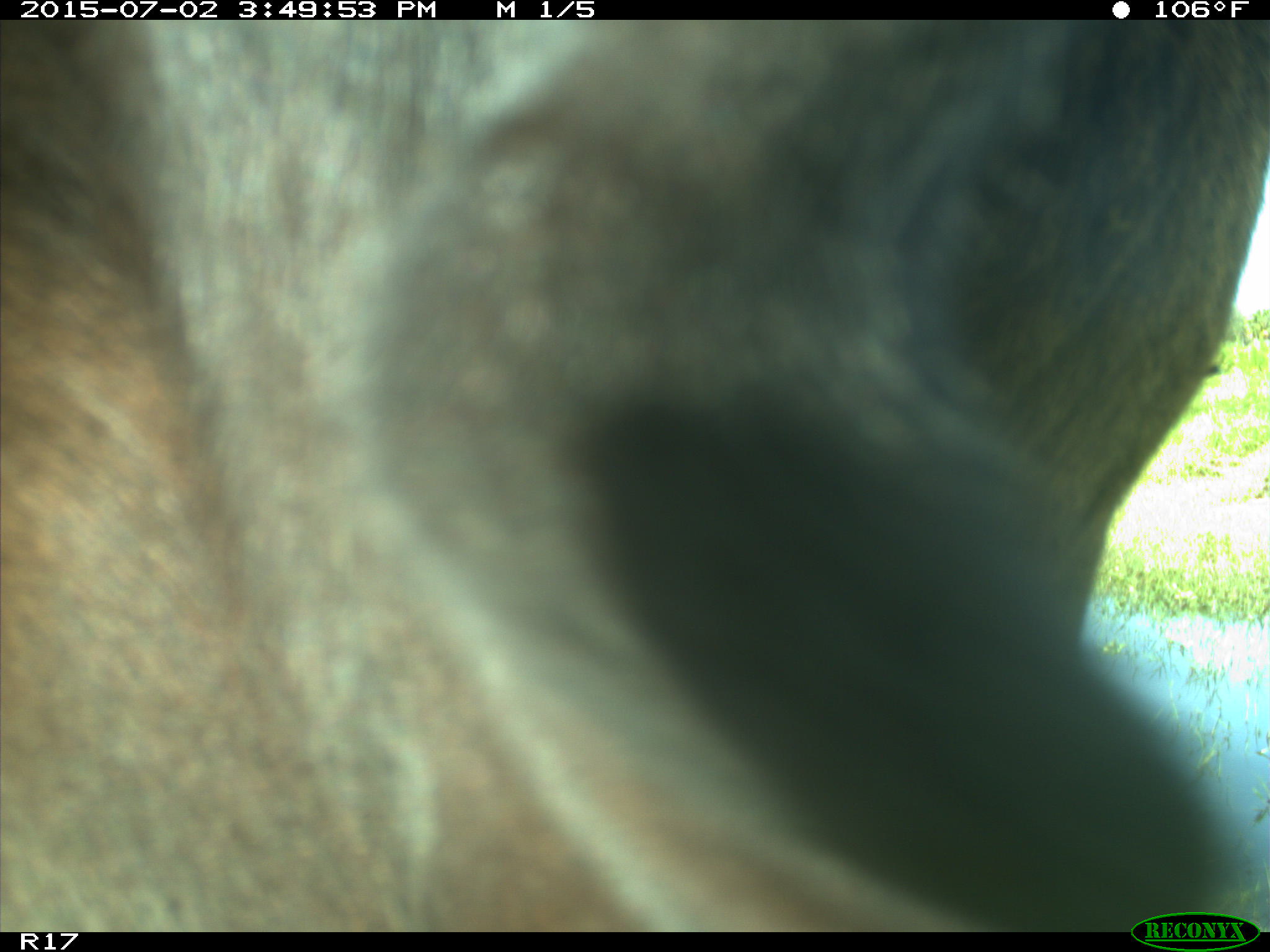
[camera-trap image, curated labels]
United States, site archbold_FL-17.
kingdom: Animalia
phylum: Chordata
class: Mammalia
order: Artiodactyla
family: Bovidae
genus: Bos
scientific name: Bos taurus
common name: domestic cow